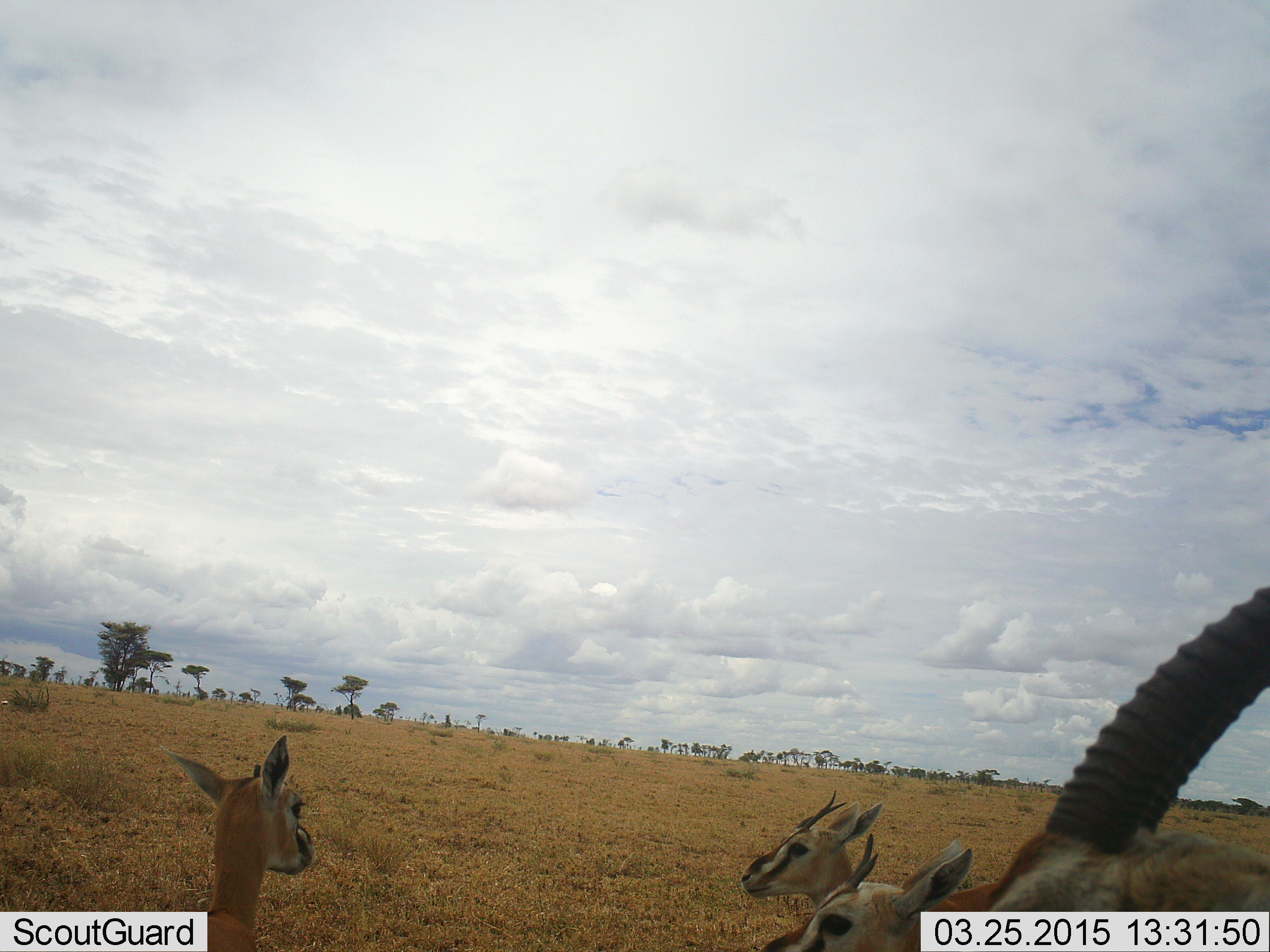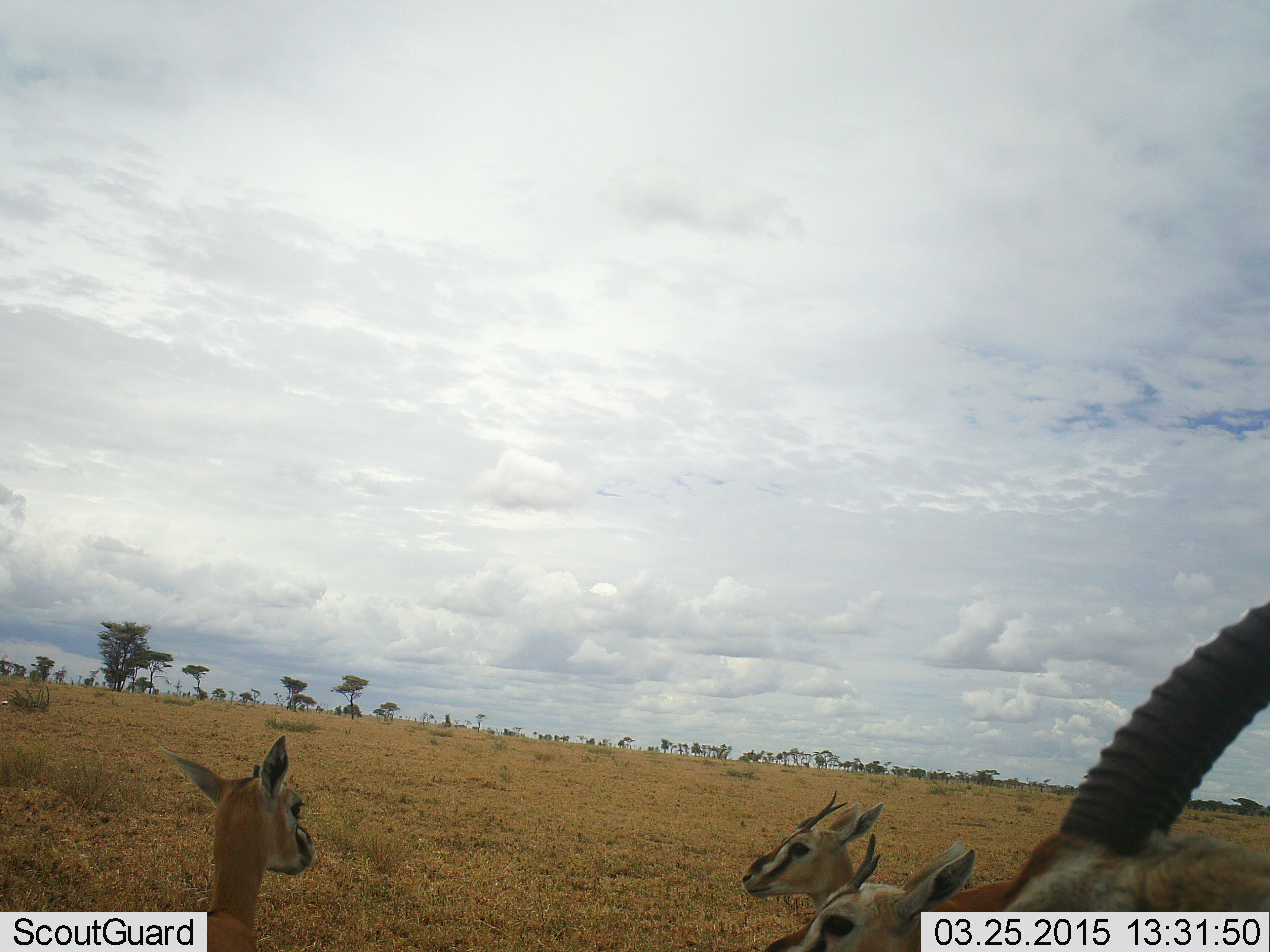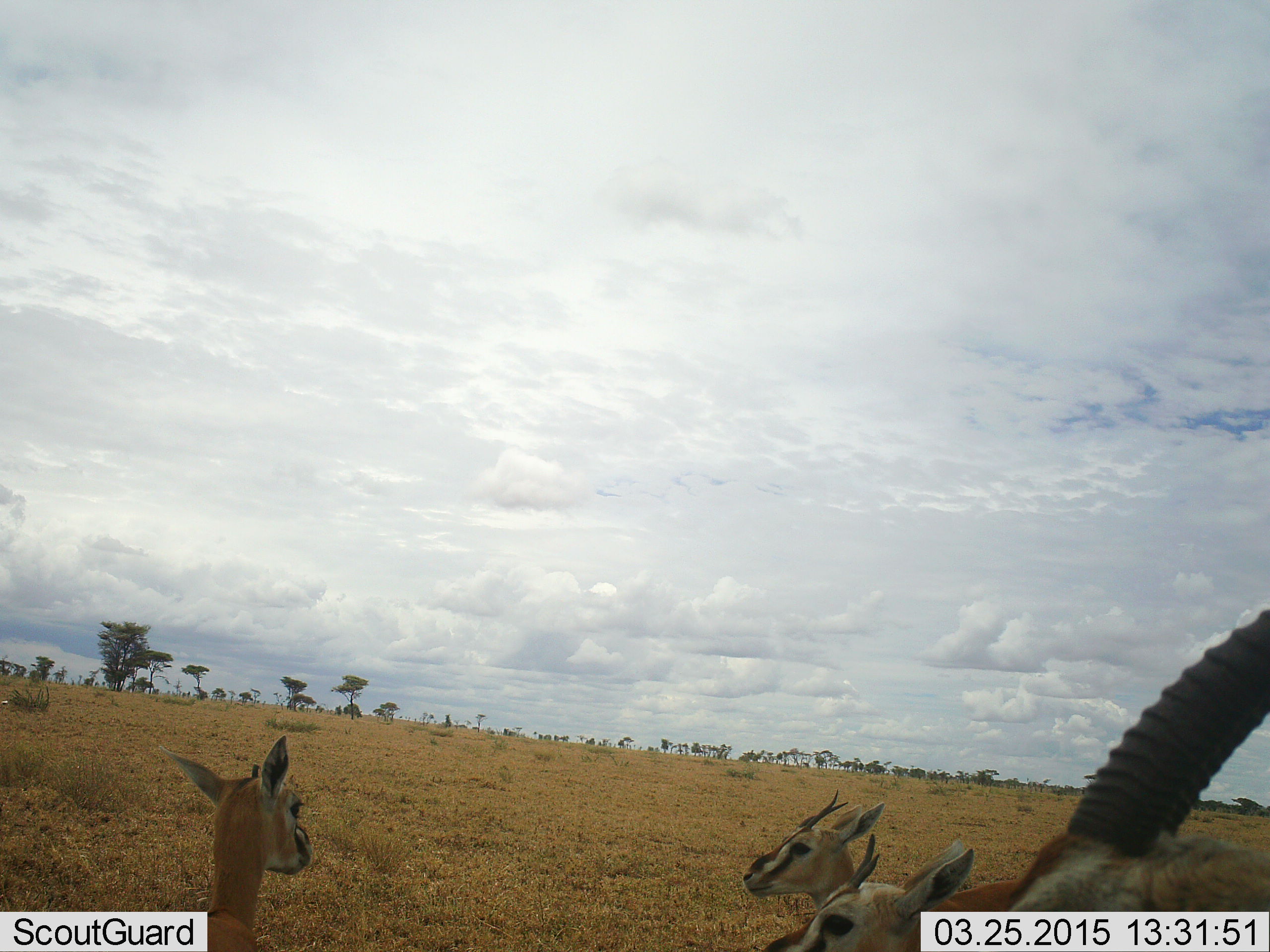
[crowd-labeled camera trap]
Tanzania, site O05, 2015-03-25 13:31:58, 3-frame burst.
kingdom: Animalia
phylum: Chordata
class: Mammalia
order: Artiodactyla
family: Bovidae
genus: Eudorcas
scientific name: Eudorcas thomsonii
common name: thomson's gazelle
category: gazellethomsons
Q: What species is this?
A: Gazellethomsons (thomson's gazelle) (Eudorcas thomsonii).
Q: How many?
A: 4.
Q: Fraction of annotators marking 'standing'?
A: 64%.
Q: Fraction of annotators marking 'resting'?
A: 36%.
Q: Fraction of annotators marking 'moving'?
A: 0%.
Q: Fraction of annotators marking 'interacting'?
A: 0%.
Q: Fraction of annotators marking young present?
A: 0%.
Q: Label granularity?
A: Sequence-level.